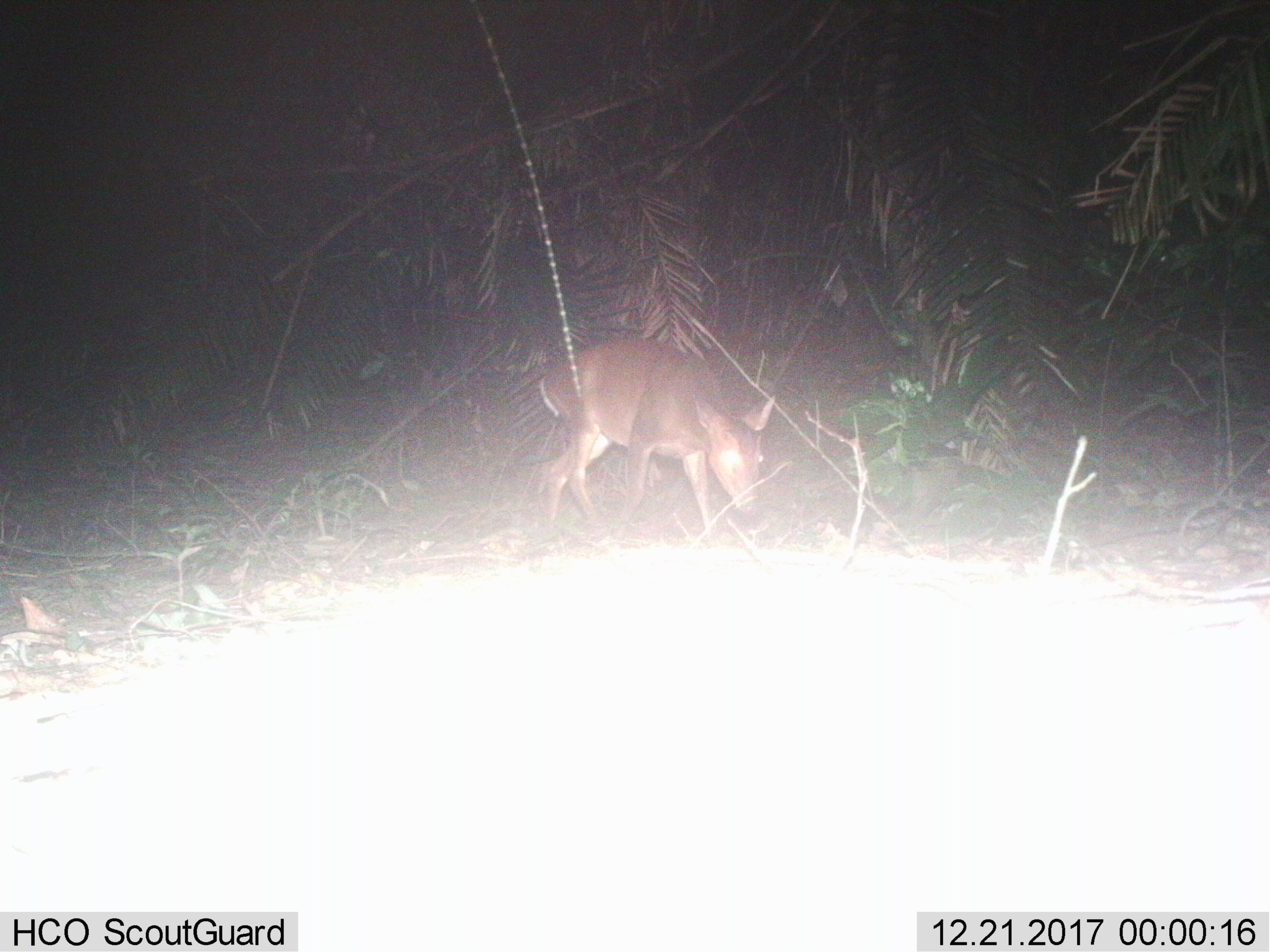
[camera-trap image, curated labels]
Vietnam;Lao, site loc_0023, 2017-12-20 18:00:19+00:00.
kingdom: Animalia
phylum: Chordata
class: Mammalia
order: Artiodactyla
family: Cervidae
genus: Muntiacus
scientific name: Muntiacus vuquangensis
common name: large-antlered muntjac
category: large antlered muntjac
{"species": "large antlered muntjac (large-antlered muntjac) (Muntiacus vuquangensis)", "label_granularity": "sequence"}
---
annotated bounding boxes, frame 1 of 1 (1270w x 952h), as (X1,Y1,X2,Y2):
large antlered muntjac: (534,339,775,534)